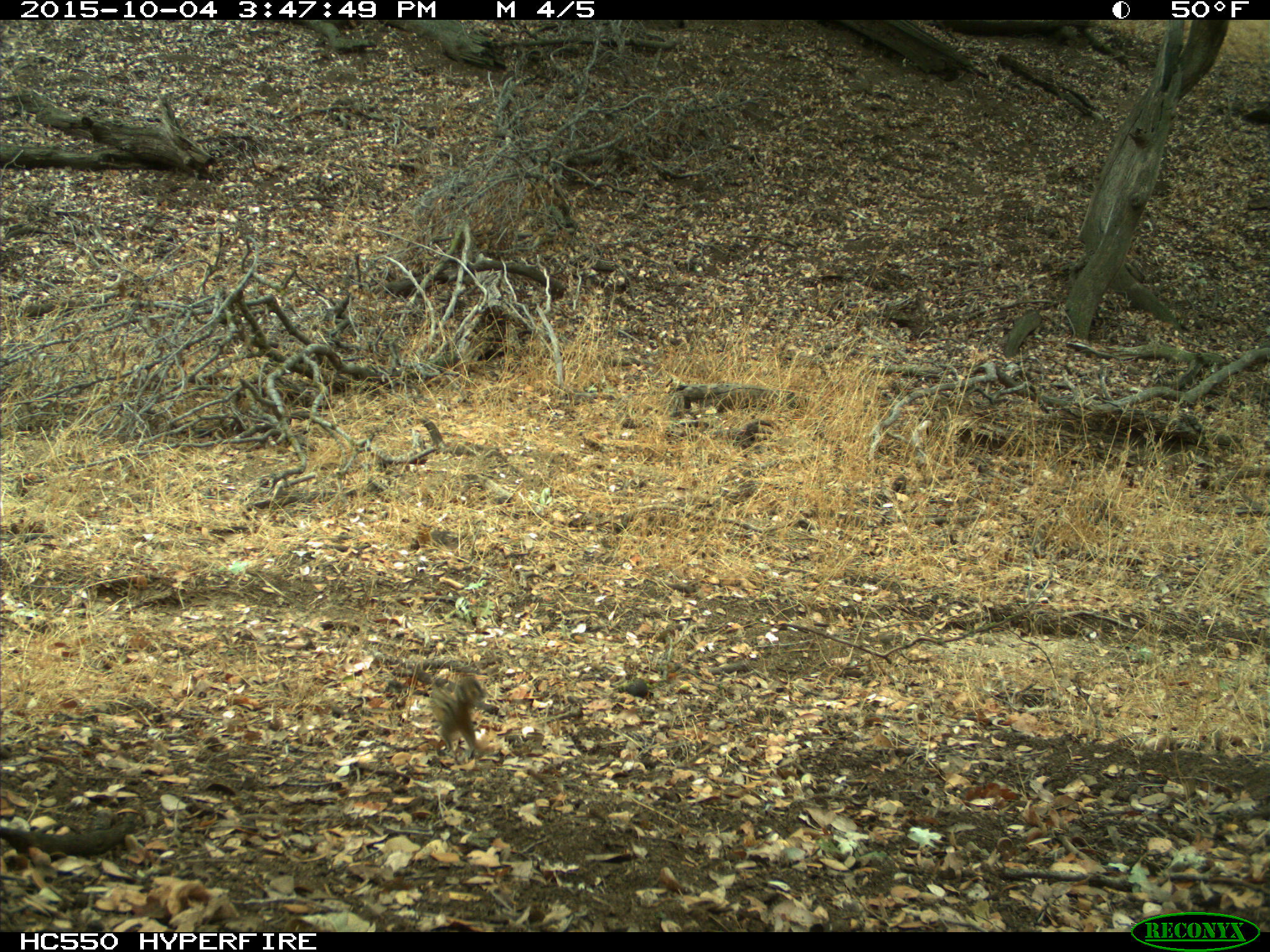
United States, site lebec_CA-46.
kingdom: Animalia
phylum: Chordata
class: Mammalia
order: Rodentia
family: Sciuridae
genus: Tamias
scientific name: Tamias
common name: chipmunk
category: unidentified chipmunk